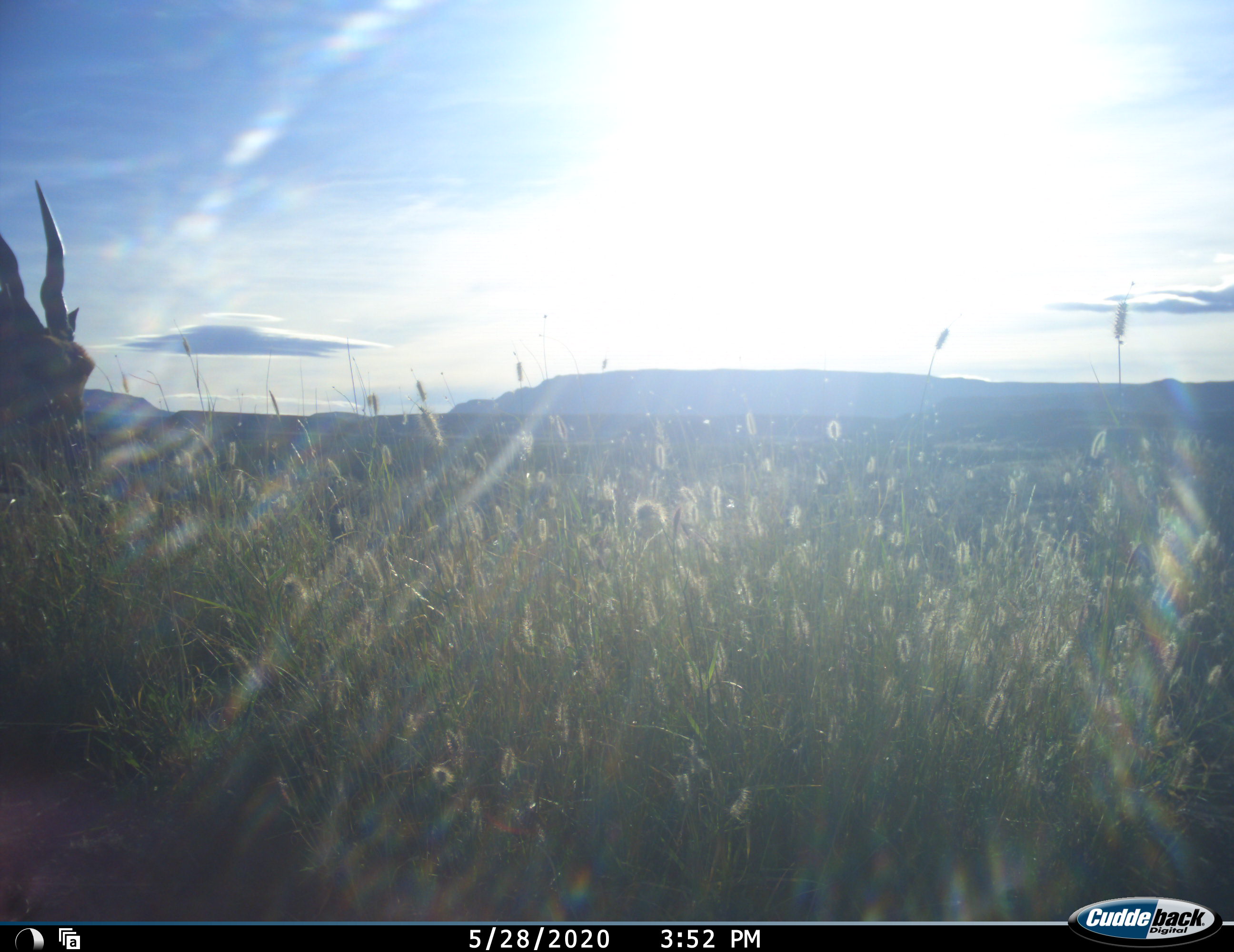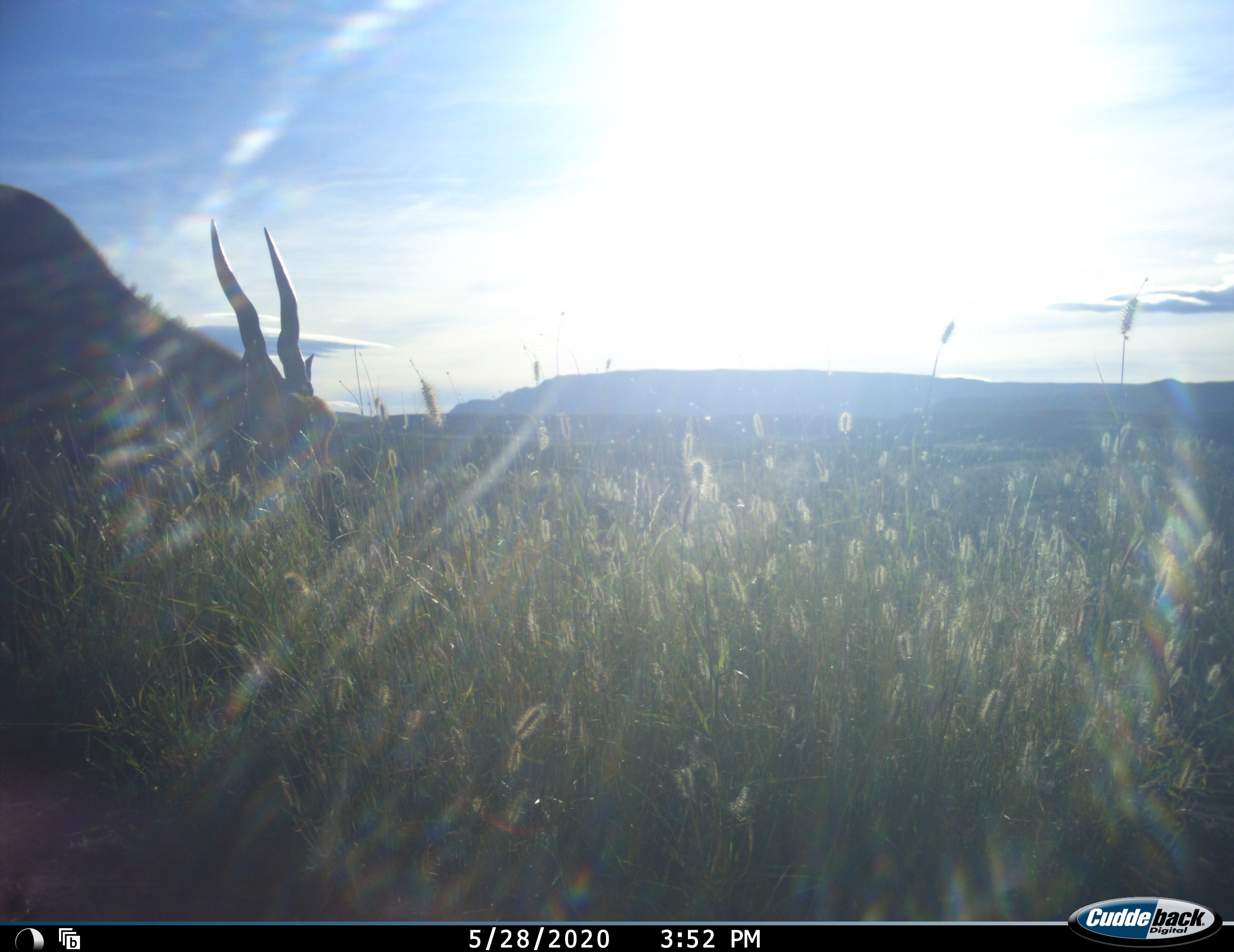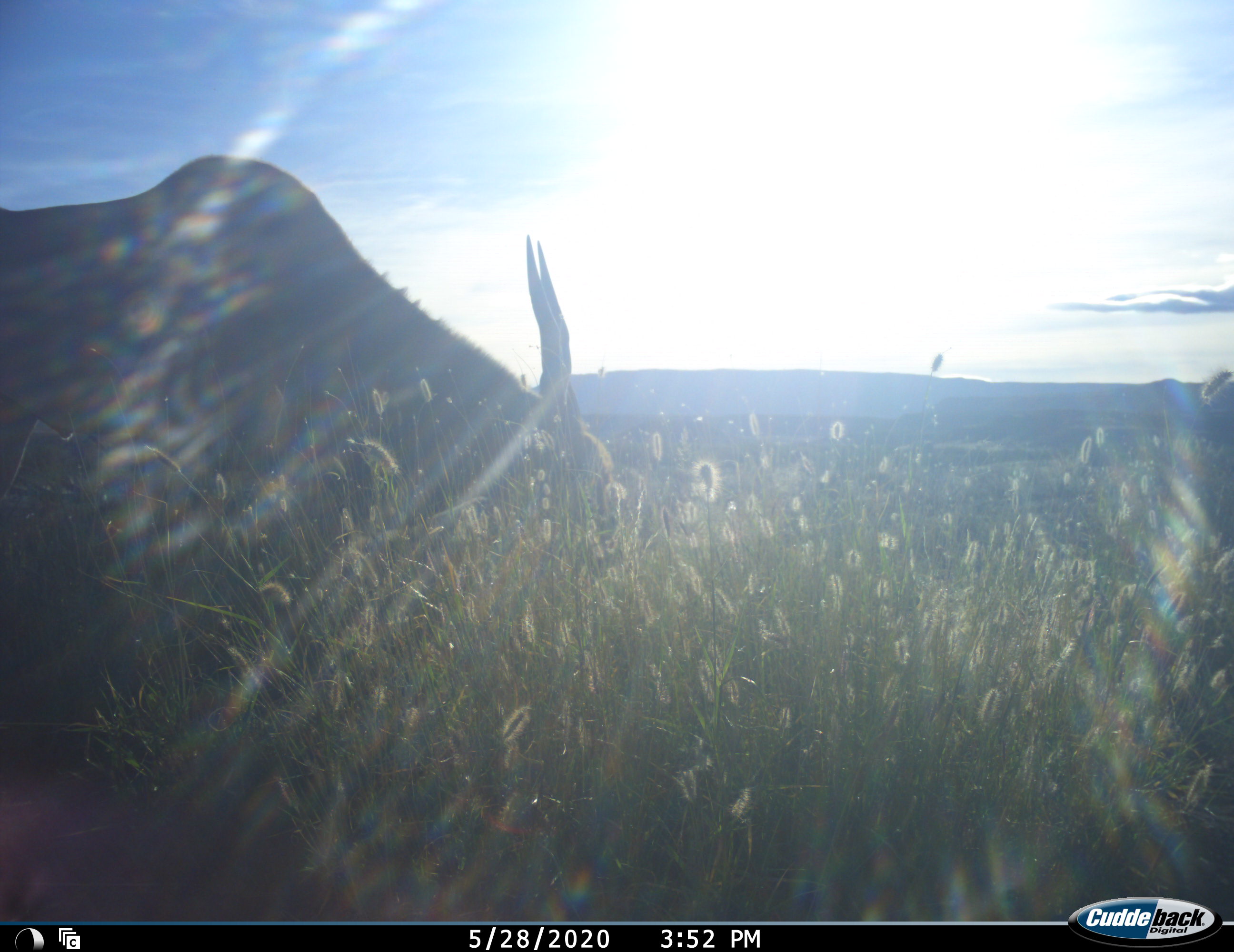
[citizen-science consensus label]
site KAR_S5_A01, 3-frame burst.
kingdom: Animalia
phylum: Chordata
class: Mammalia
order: Artiodactyla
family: Bovidae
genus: Tragelaphus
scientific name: Tragelaphus oryx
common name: eland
Eland (Tragelaphus oryx), count 1. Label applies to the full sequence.